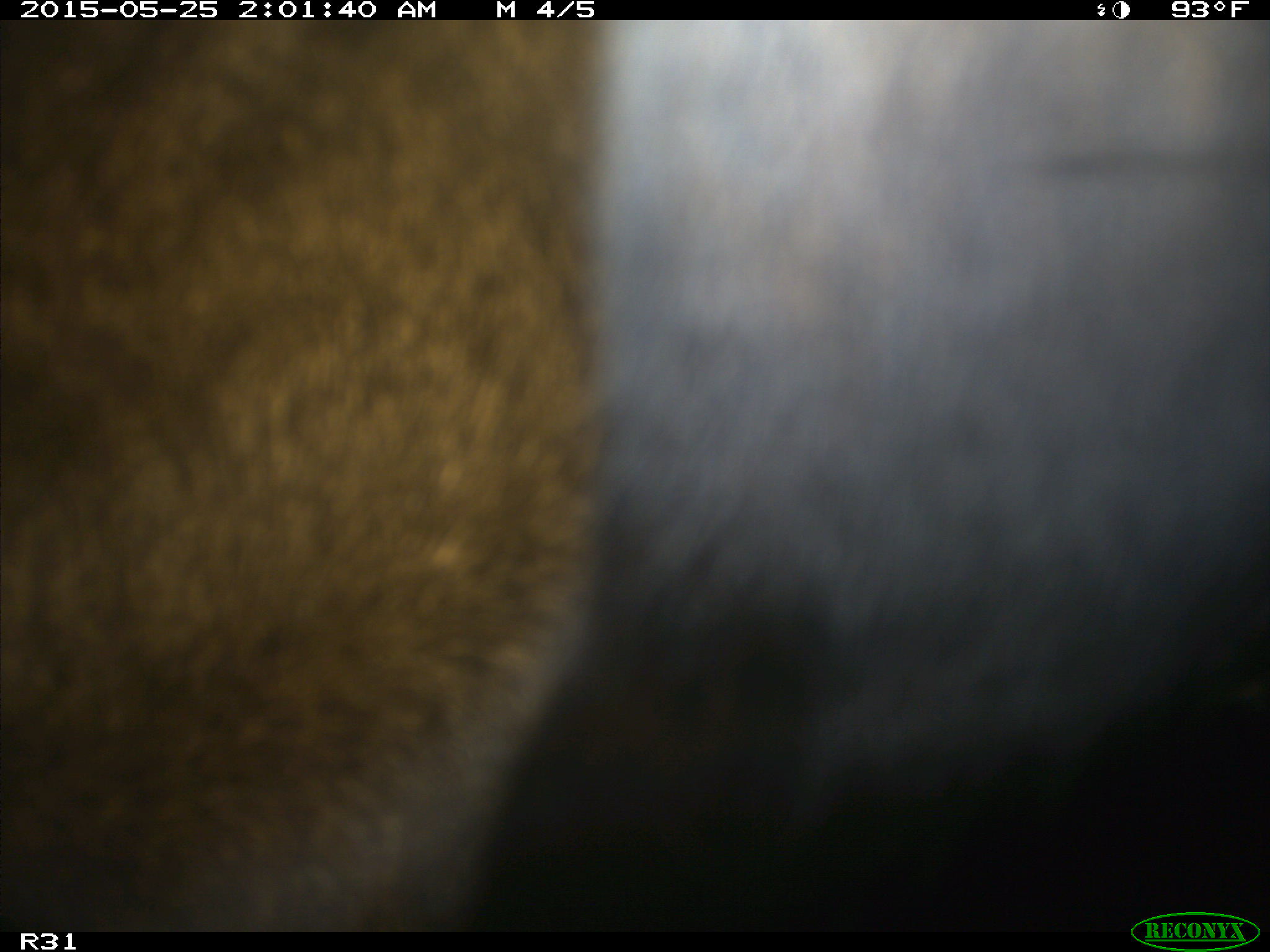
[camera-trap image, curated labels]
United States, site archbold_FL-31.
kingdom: Animalia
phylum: Chordata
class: Mammalia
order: Artiodactyla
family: Bovidae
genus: Bos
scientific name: Bos taurus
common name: domestic cow